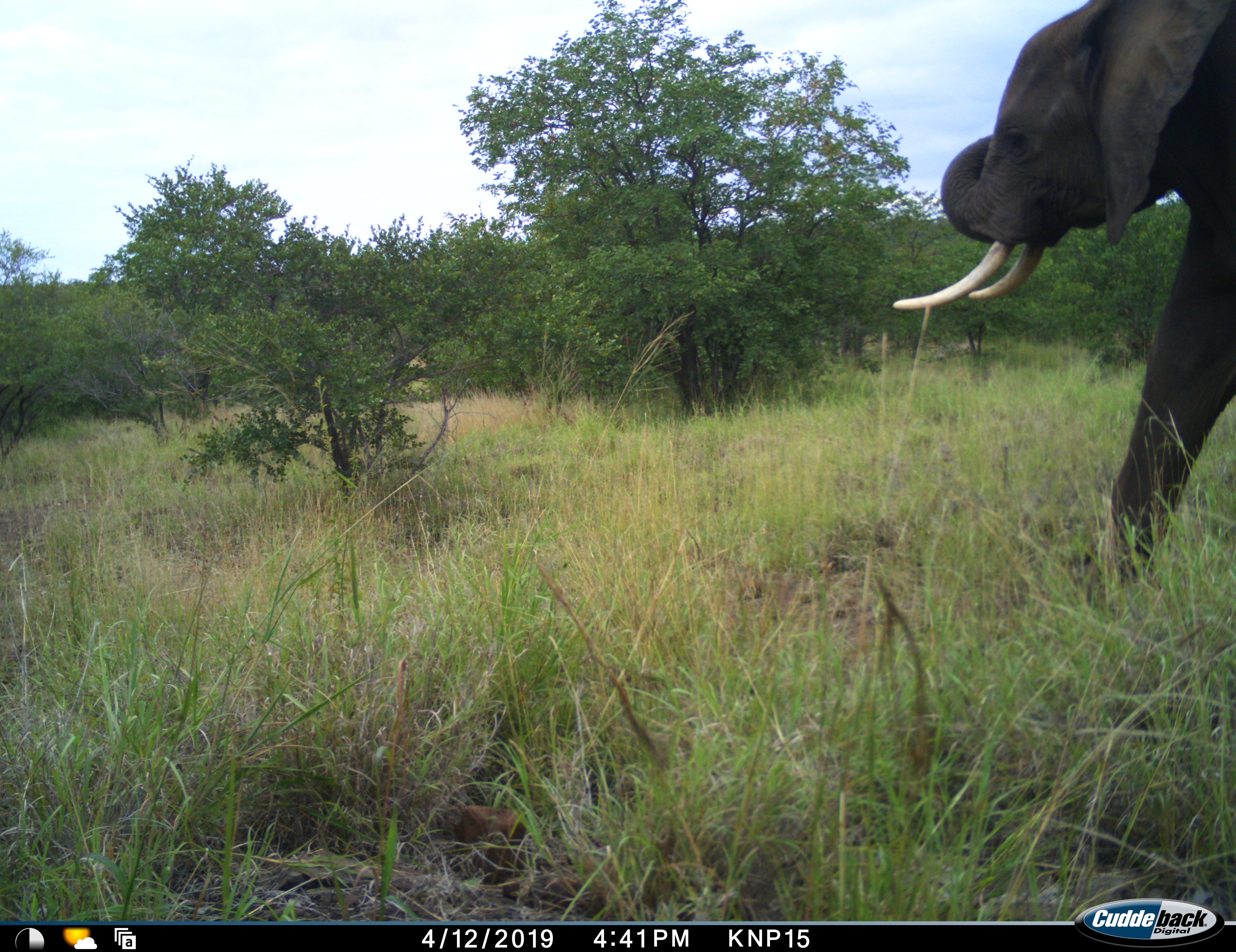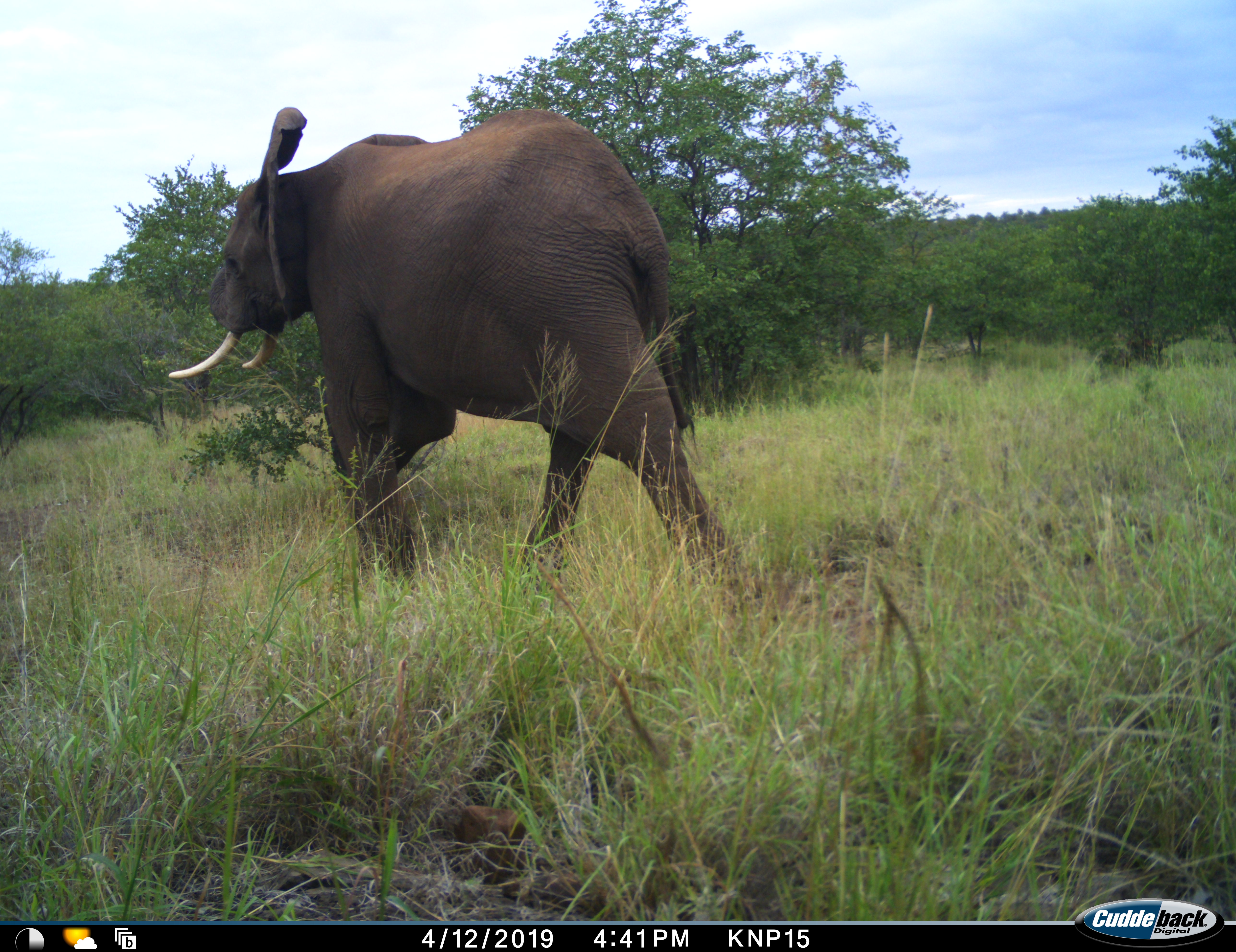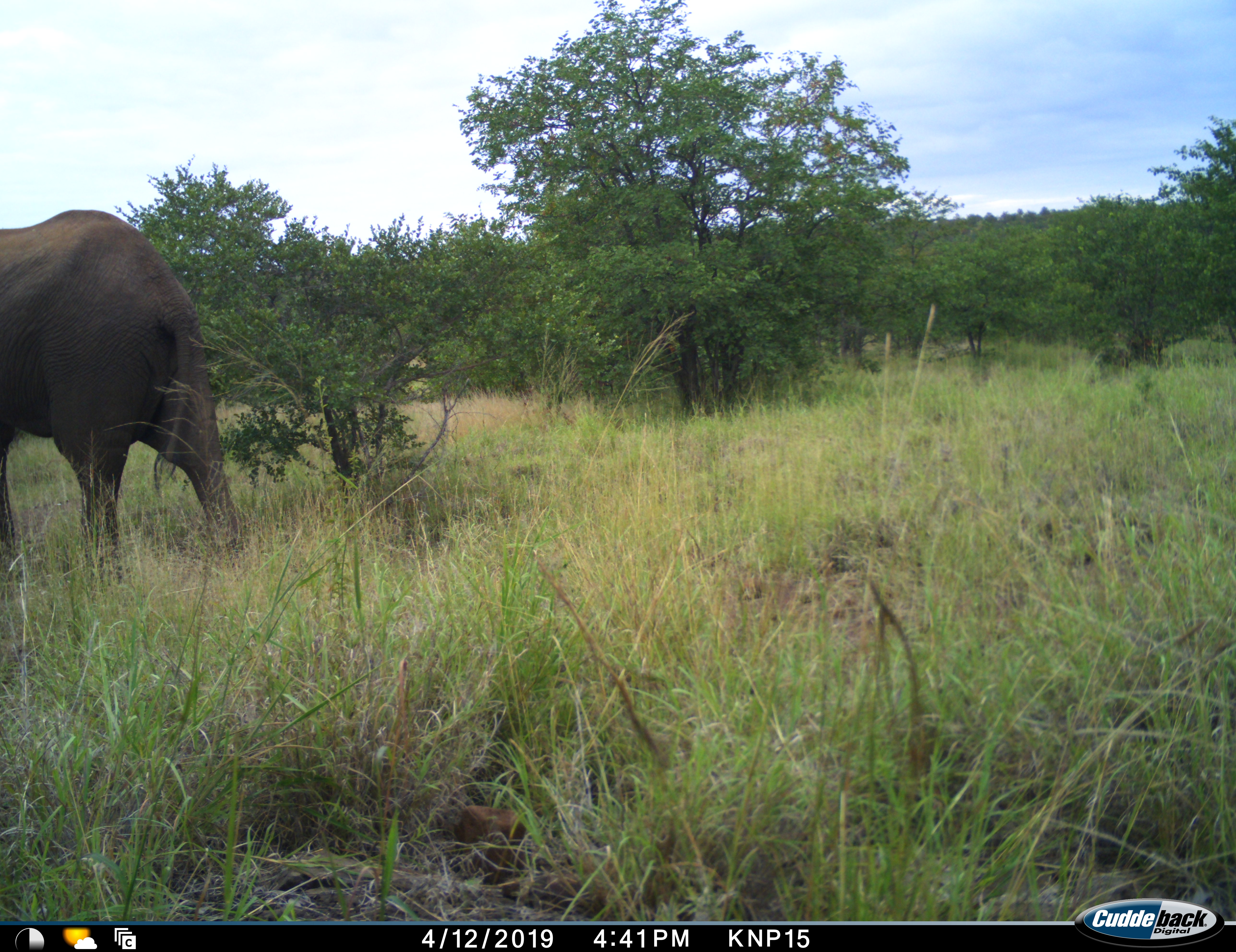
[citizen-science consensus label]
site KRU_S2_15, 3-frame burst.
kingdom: Animalia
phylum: Chordata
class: Mammalia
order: Proboscidea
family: Elephantidae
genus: Loxodonta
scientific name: Loxodonta africana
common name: african bush elephant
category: elephant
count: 1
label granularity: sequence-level